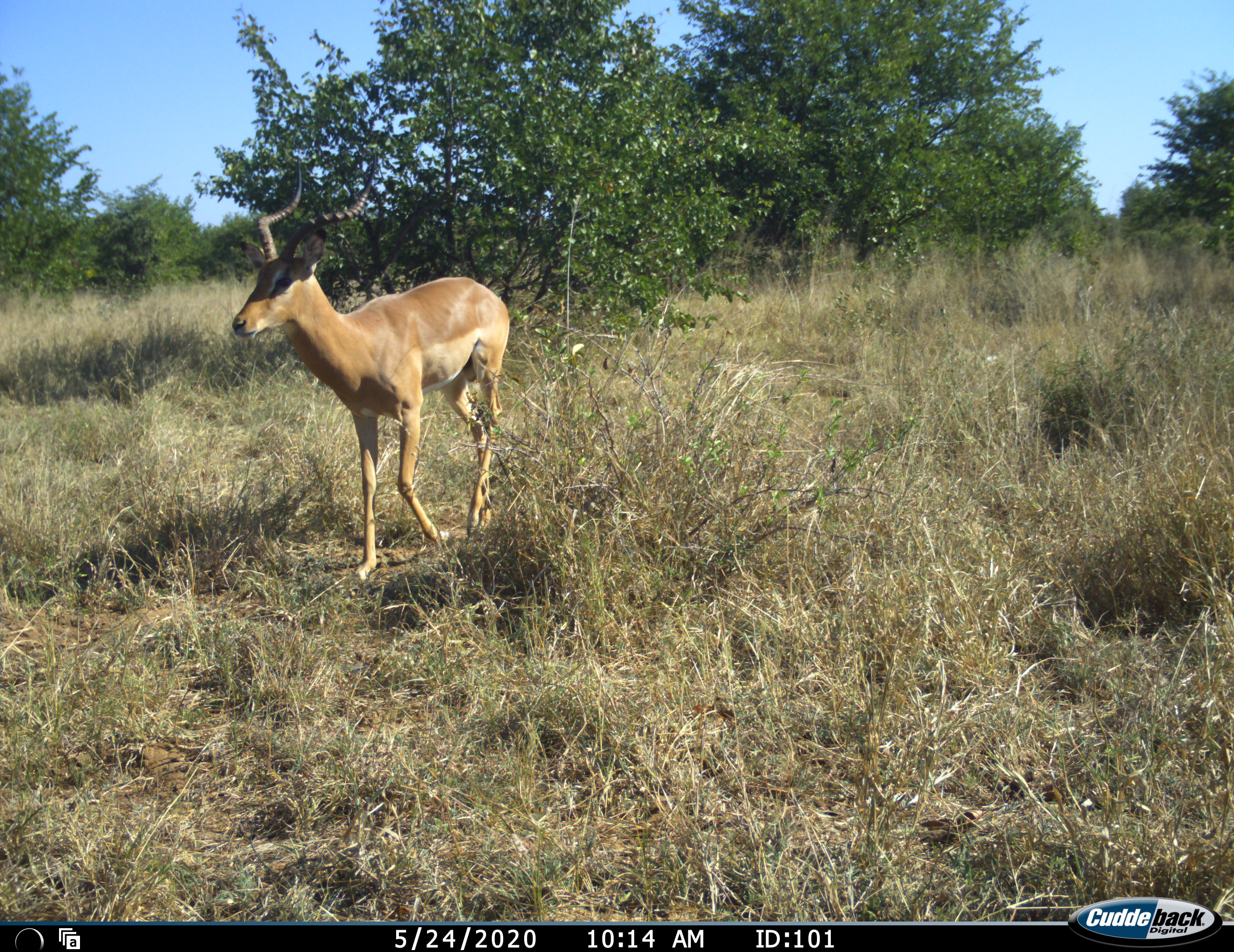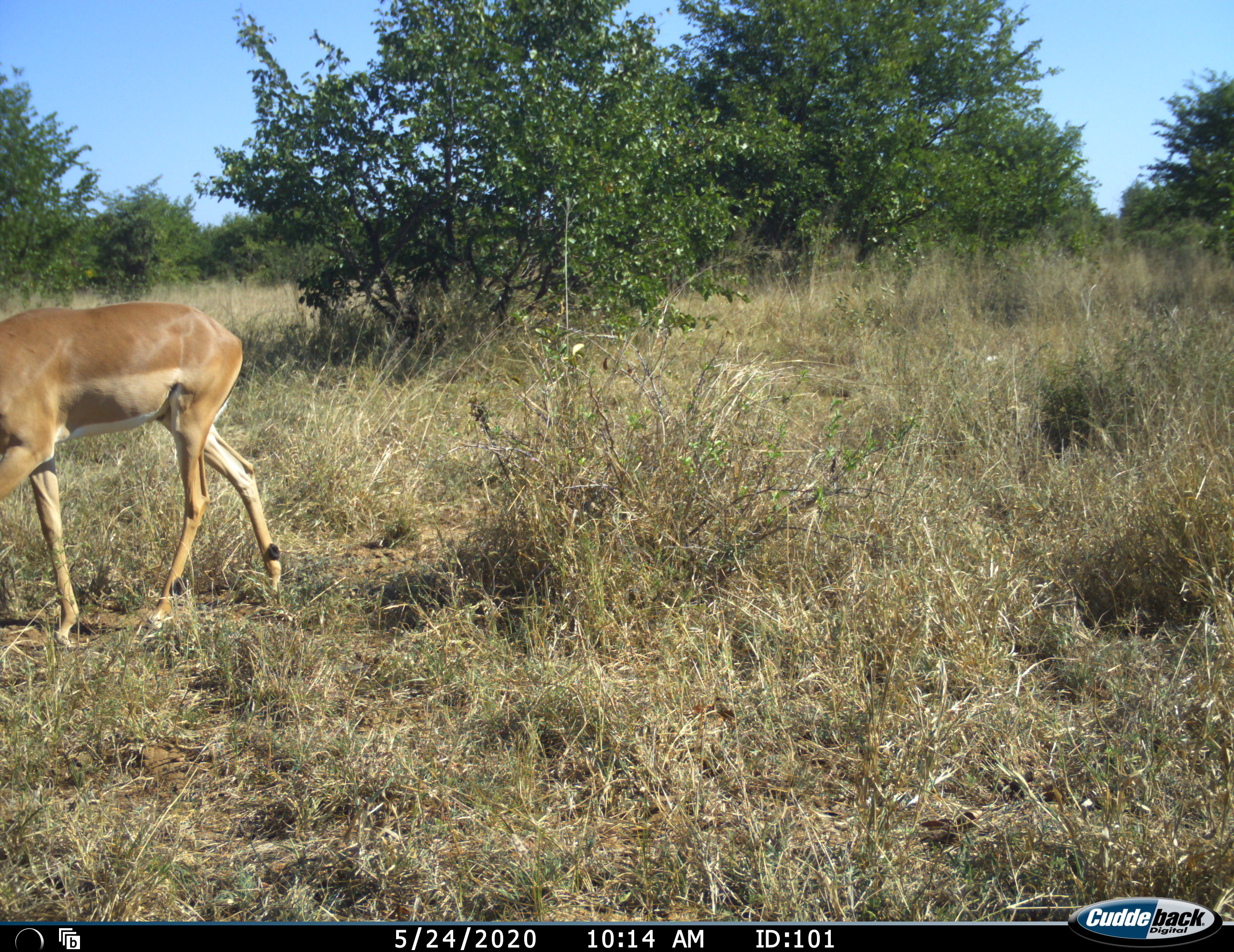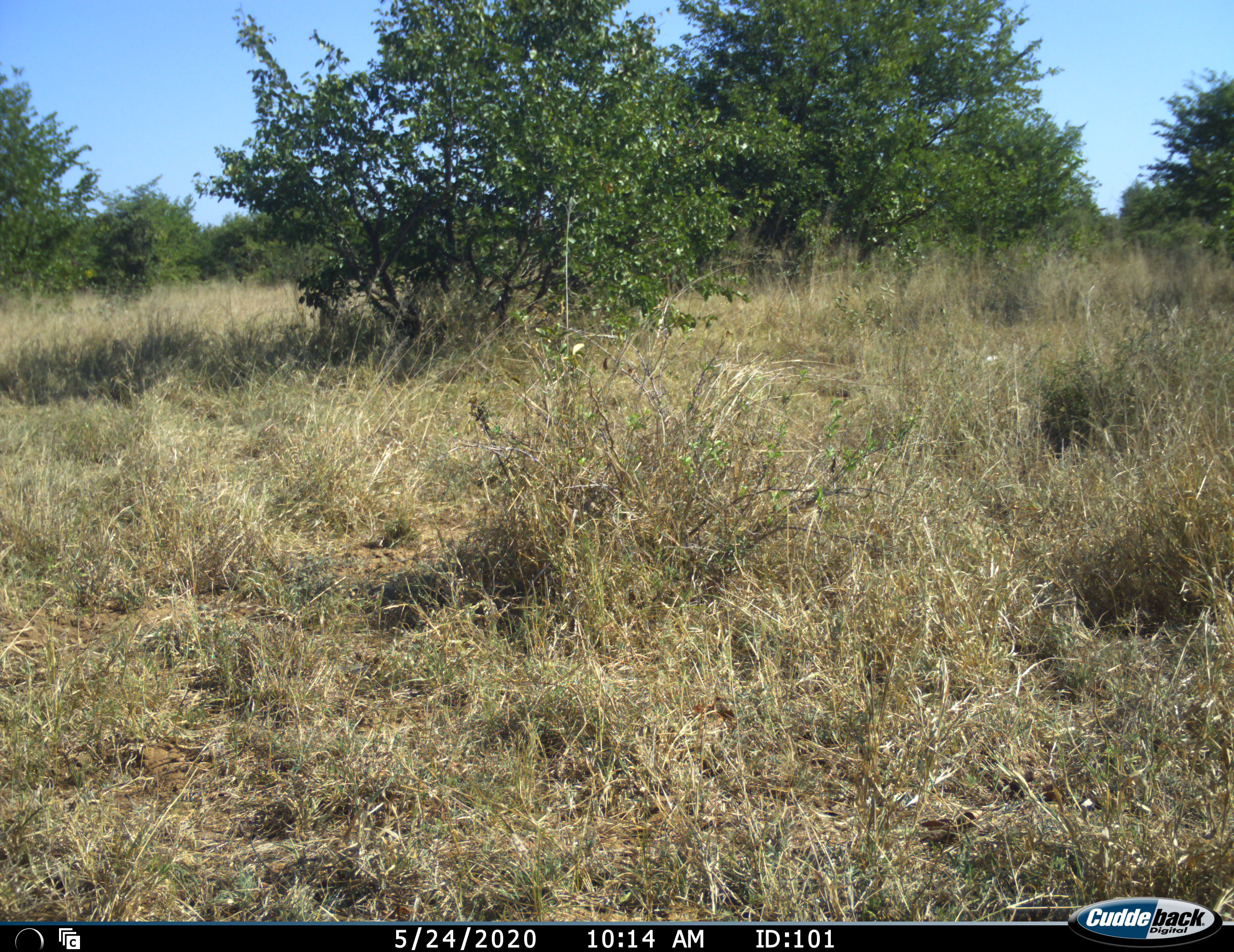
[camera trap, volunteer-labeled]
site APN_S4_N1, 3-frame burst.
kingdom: Animalia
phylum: Chordata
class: Mammalia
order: Artiodactyla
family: Bovidae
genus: Aepyceros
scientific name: Aepyceros melampus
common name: impala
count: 1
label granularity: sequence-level